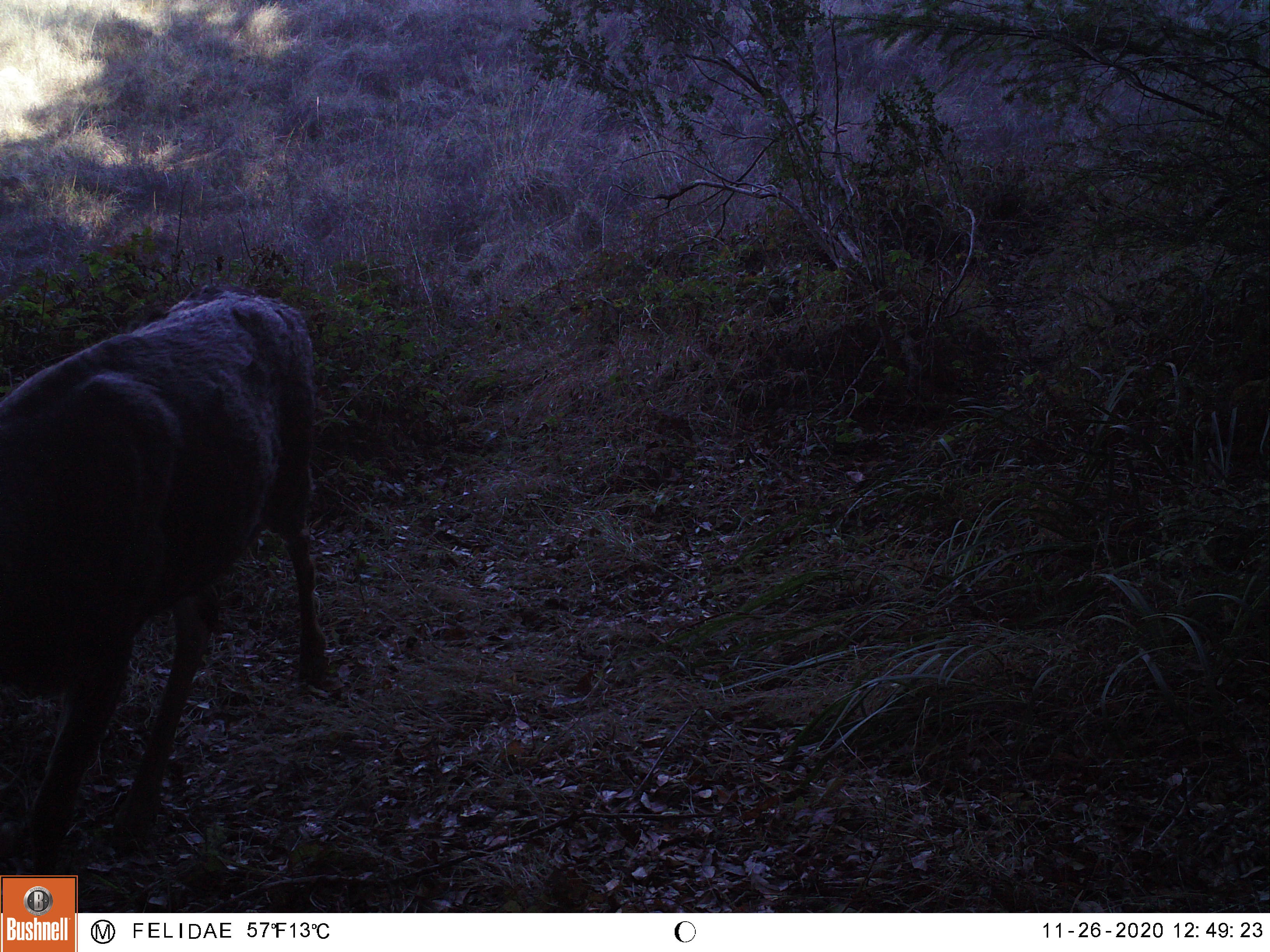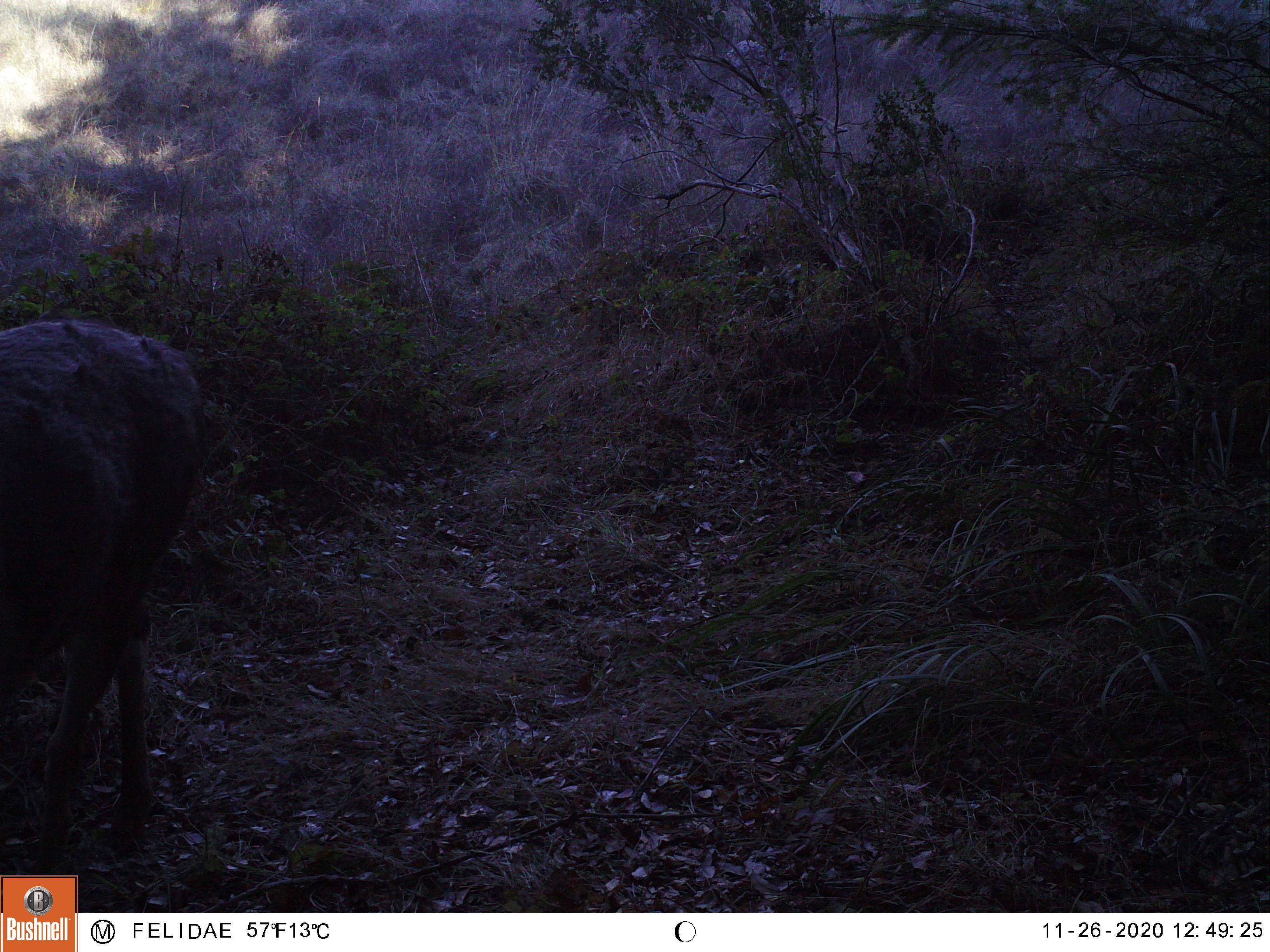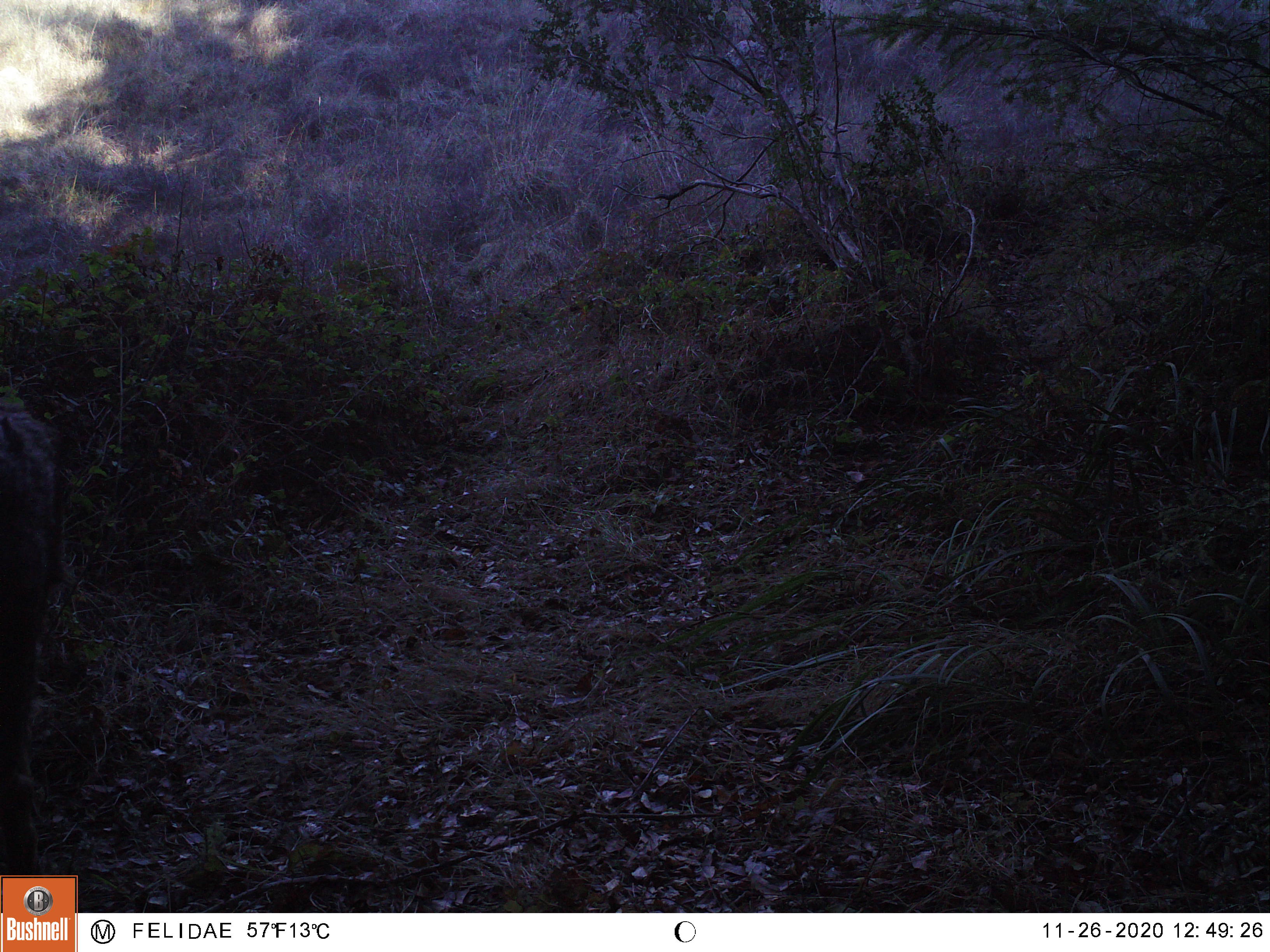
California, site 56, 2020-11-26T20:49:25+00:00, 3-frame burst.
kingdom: Animalia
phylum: Chordata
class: Mammalia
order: Artiodactyla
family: Cervidae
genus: Odocoileus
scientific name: Odocoileus hemionus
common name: mule deer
Mule deer (Odocoileus hemionus).